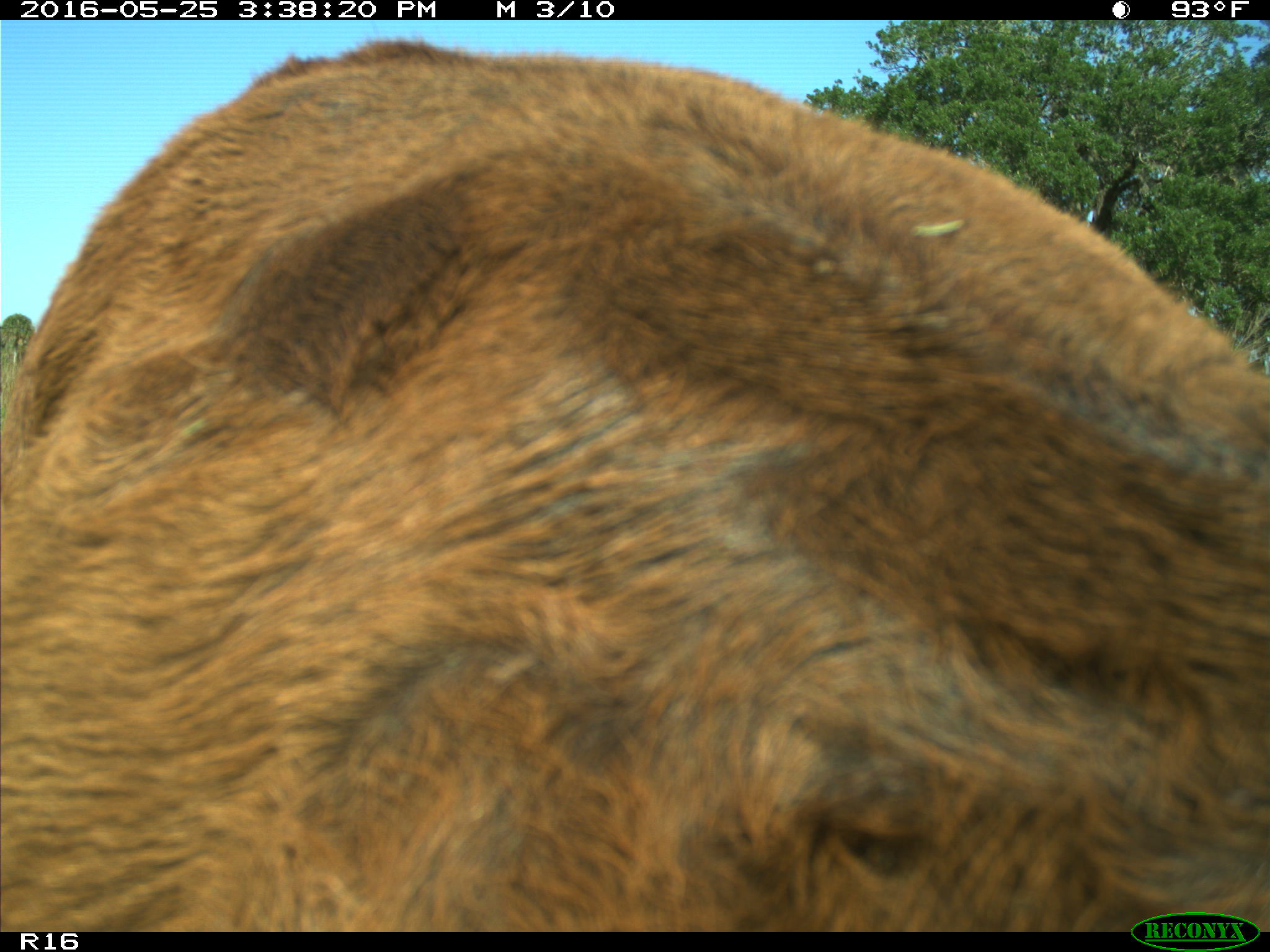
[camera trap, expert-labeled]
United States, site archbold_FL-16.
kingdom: Animalia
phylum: Chordata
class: Mammalia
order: Artiodactyla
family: Bovidae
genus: Bos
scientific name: Bos taurus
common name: domestic cow